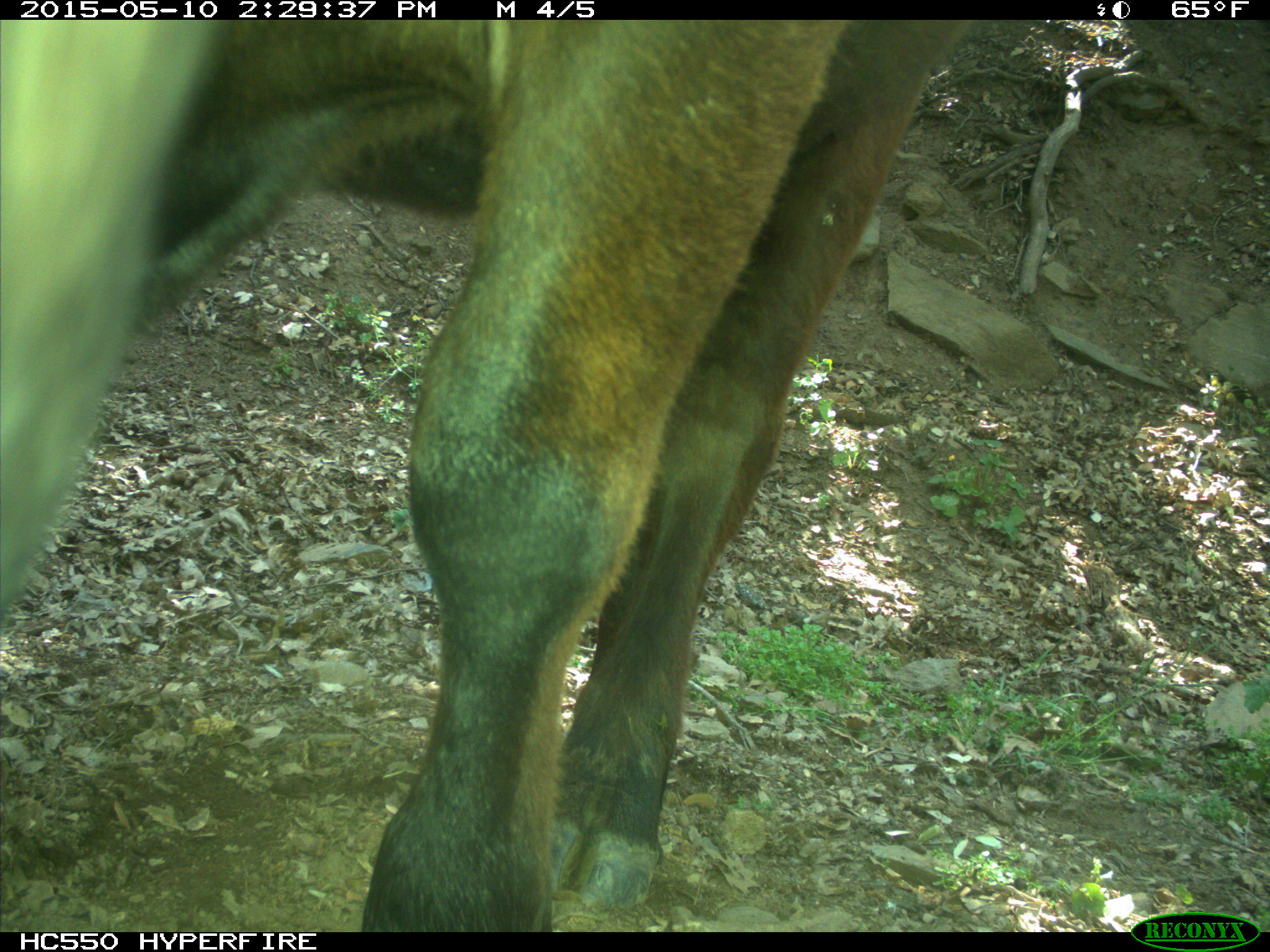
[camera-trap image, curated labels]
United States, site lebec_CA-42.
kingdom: Animalia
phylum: Chordata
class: Mammalia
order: Artiodactyla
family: Bovidae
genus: Bos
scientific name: Bos taurus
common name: domestic cow